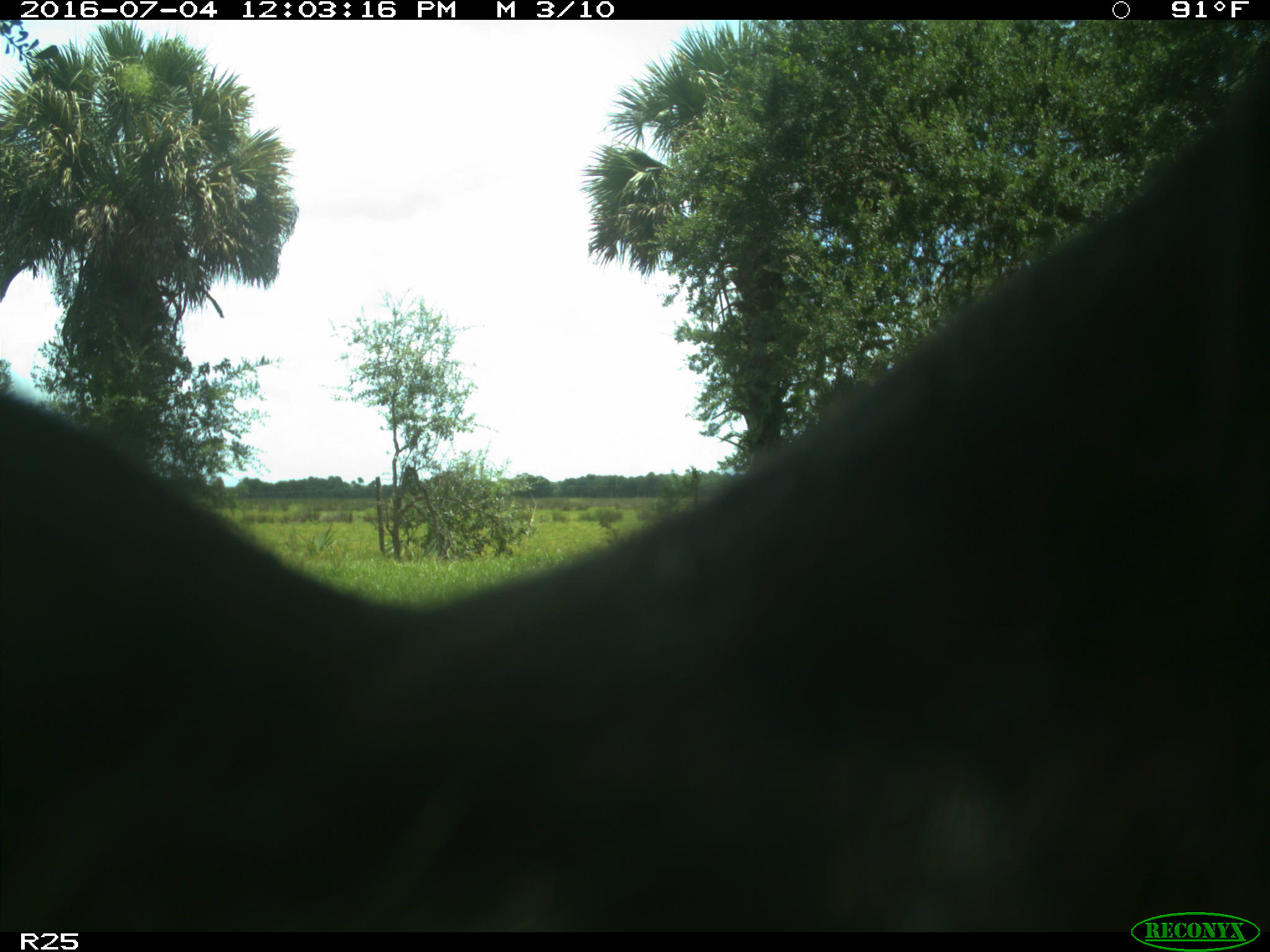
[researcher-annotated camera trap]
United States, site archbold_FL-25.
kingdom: Animalia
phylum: Chordata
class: Mammalia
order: Artiodactyla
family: Bovidae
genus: Bos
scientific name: Bos taurus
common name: domestic cow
Bos taurus (domestic cow).